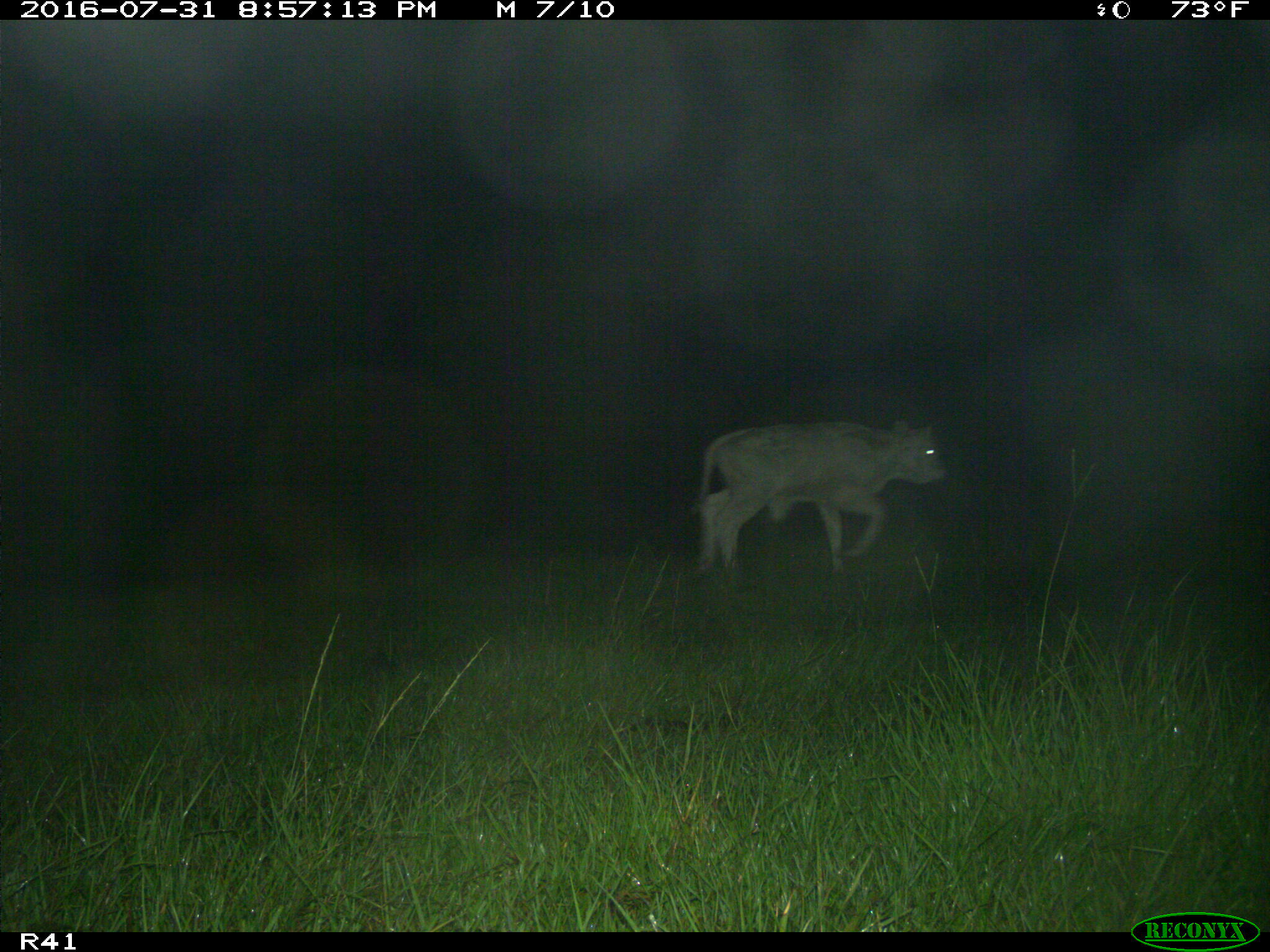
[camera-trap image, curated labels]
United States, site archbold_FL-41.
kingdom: Animalia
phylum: Chordata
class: Mammalia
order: Artiodactyla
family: Bovidae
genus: Bos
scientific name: Bos taurus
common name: domestic cow